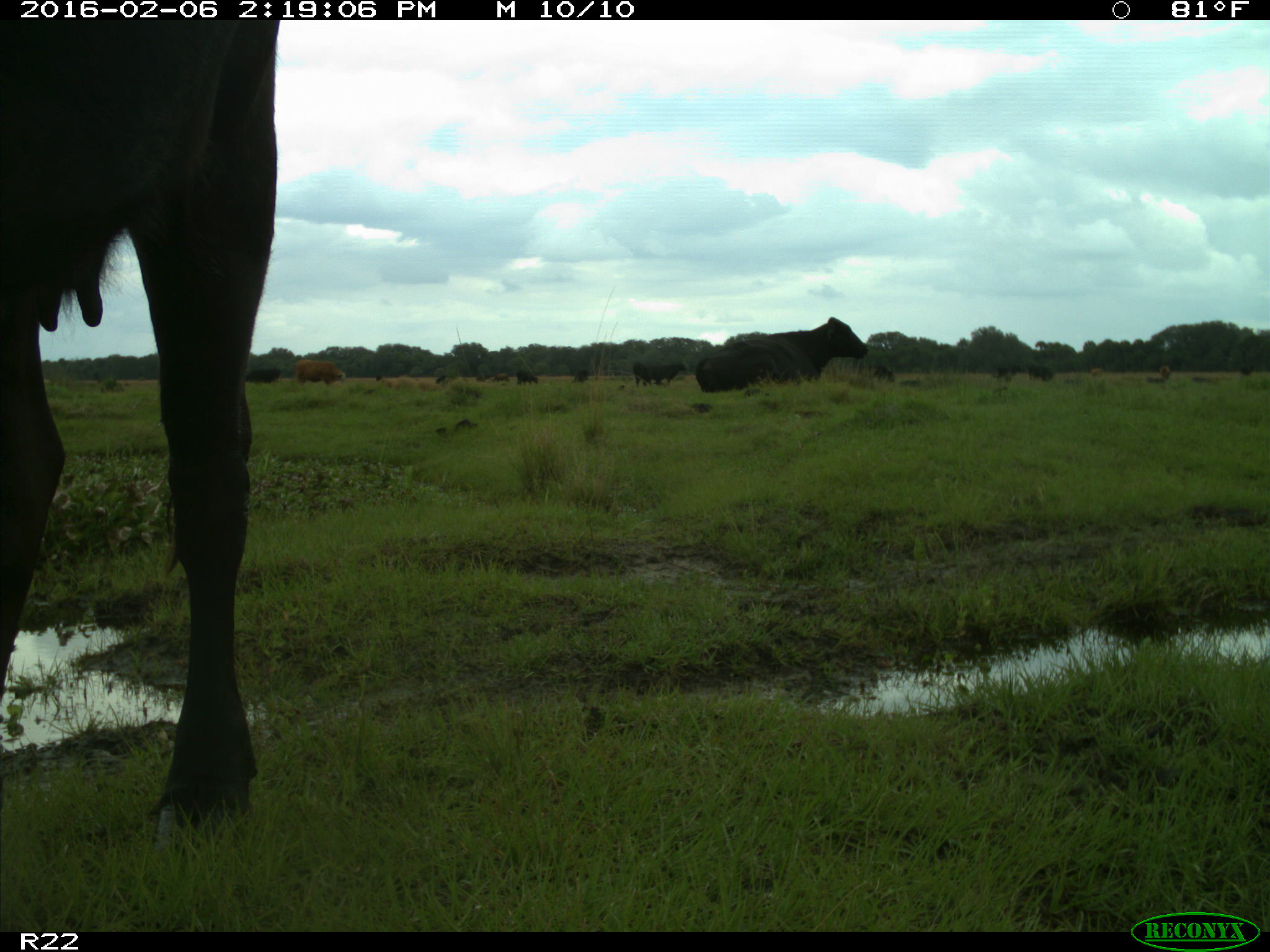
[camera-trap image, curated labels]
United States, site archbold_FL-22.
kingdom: Animalia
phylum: Chordata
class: Mammalia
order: Artiodactyla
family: Bovidae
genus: Bos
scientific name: Bos taurus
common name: domestic cow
Bos taurus (domestic cow).